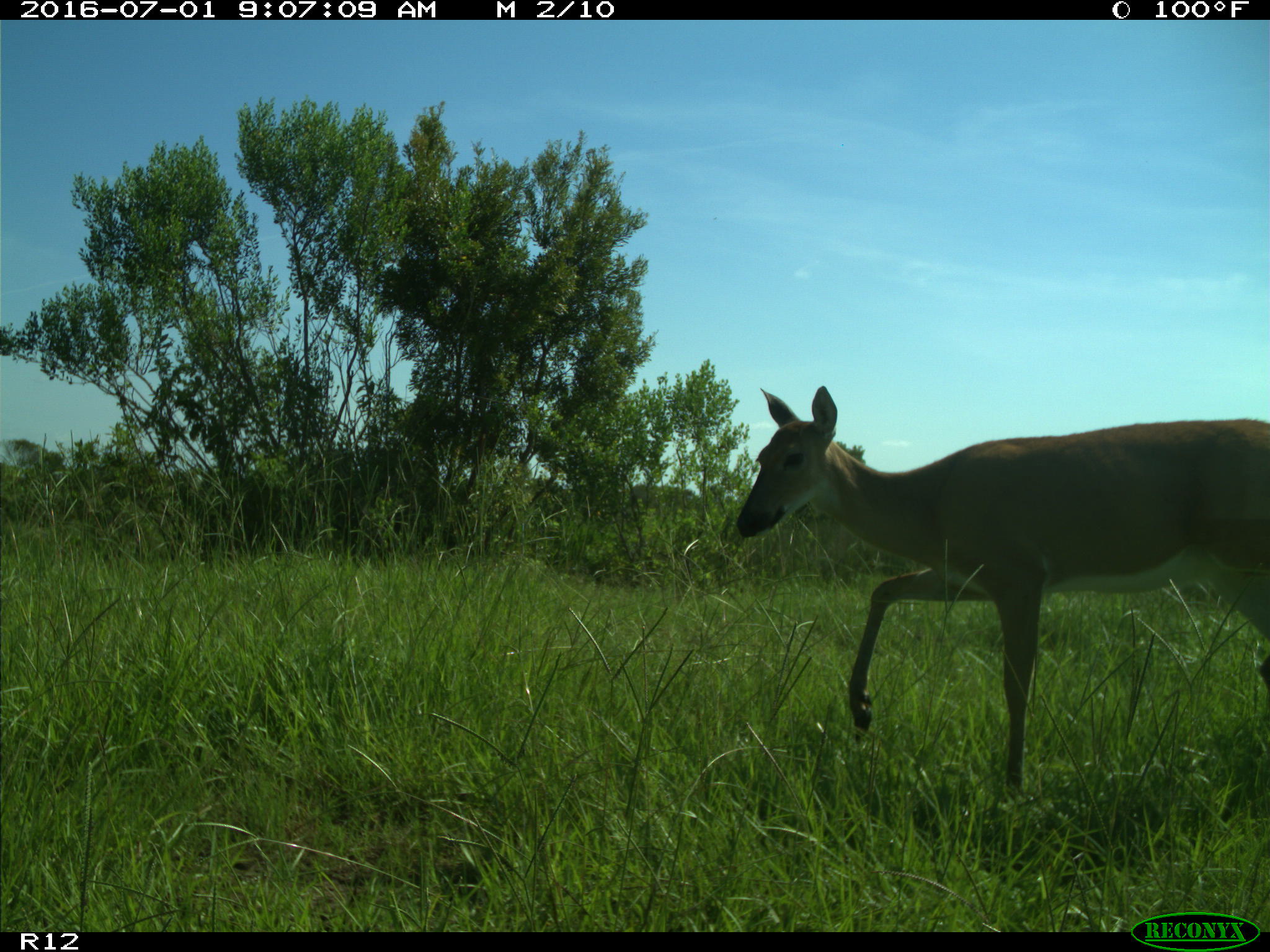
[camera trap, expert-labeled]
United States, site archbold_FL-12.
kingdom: Animalia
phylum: Chordata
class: Mammalia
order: Artiodactyla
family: Cervidae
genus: Odocoileus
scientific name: Odocoileus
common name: deer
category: unidentified deer